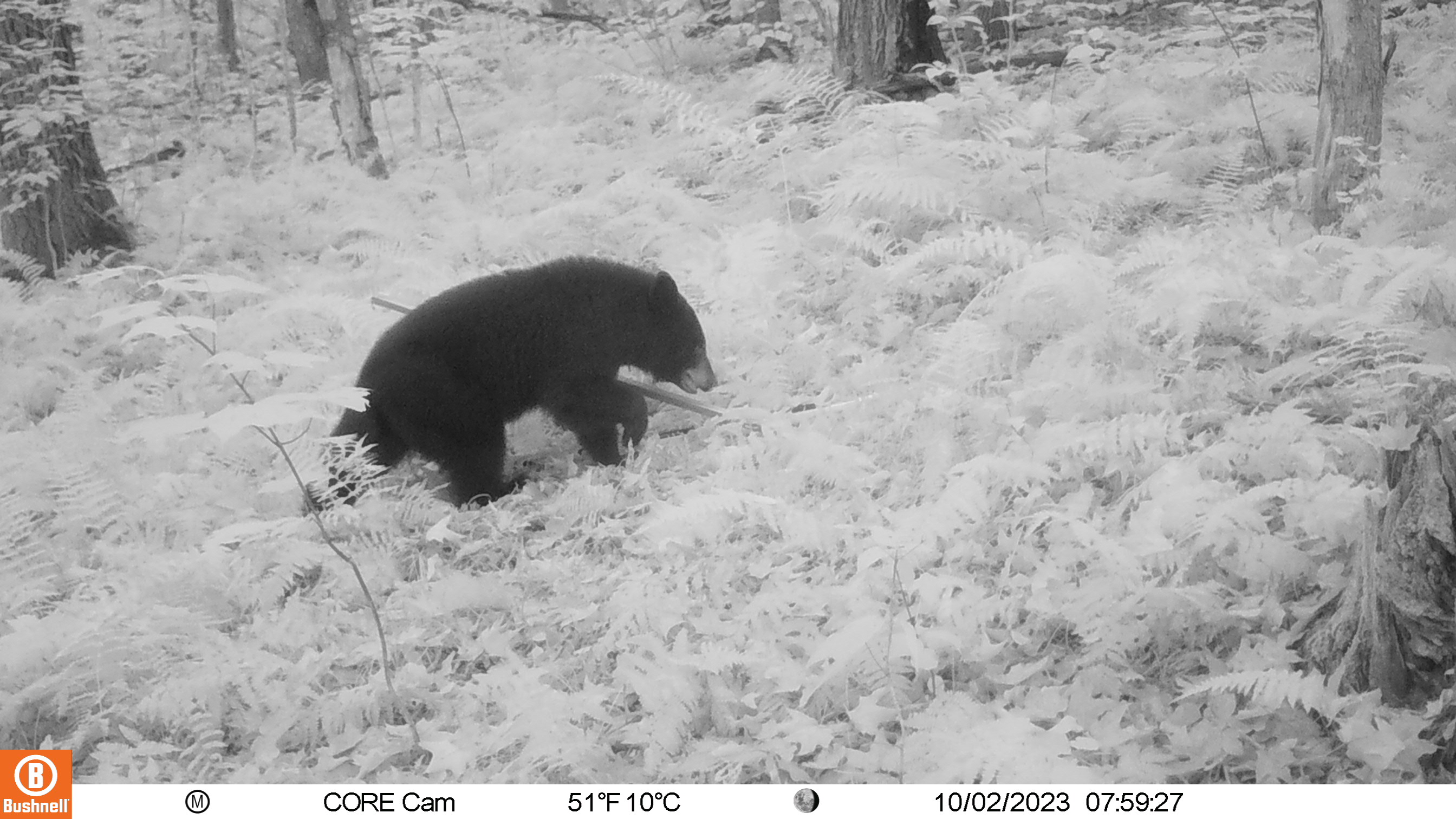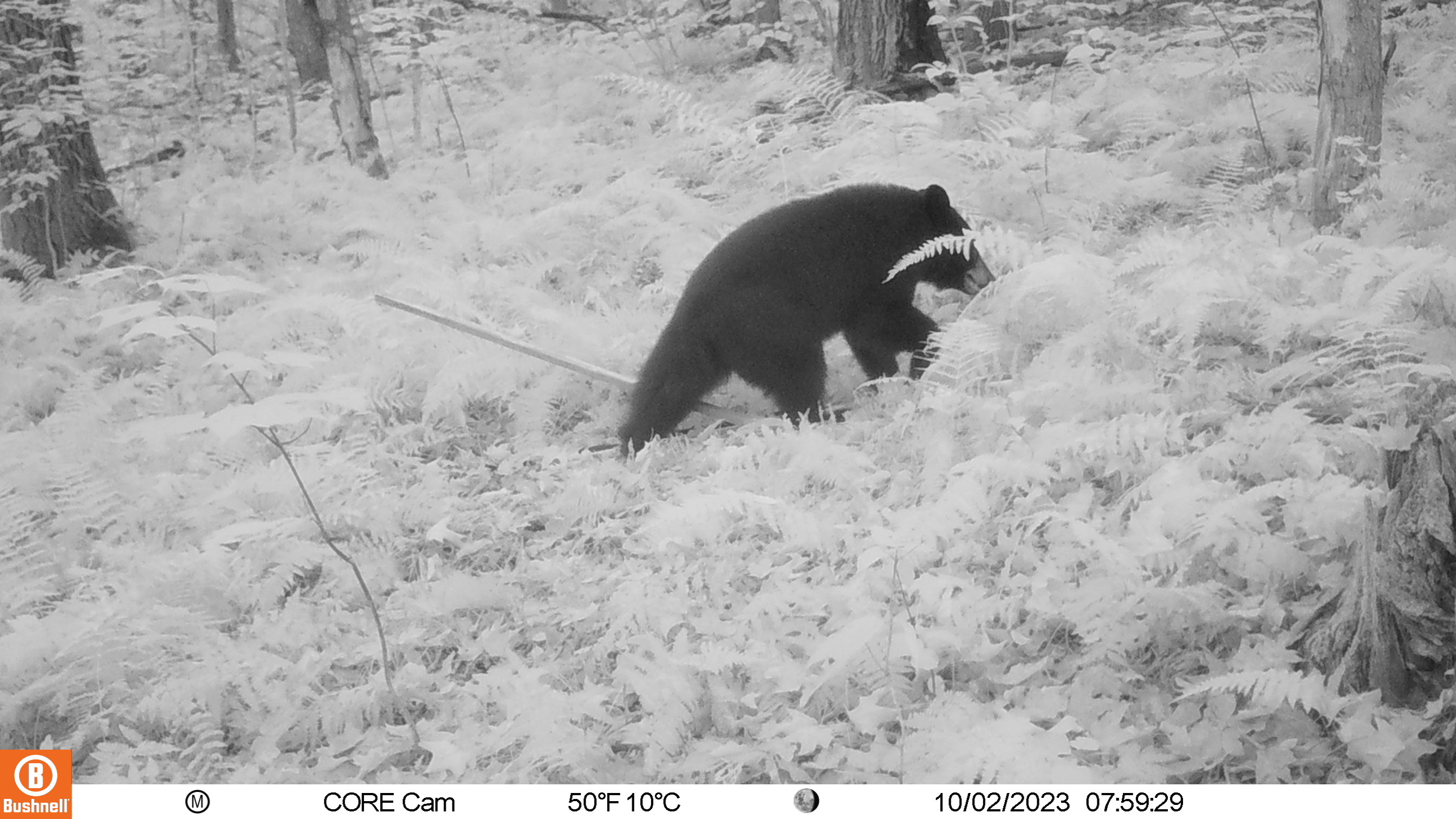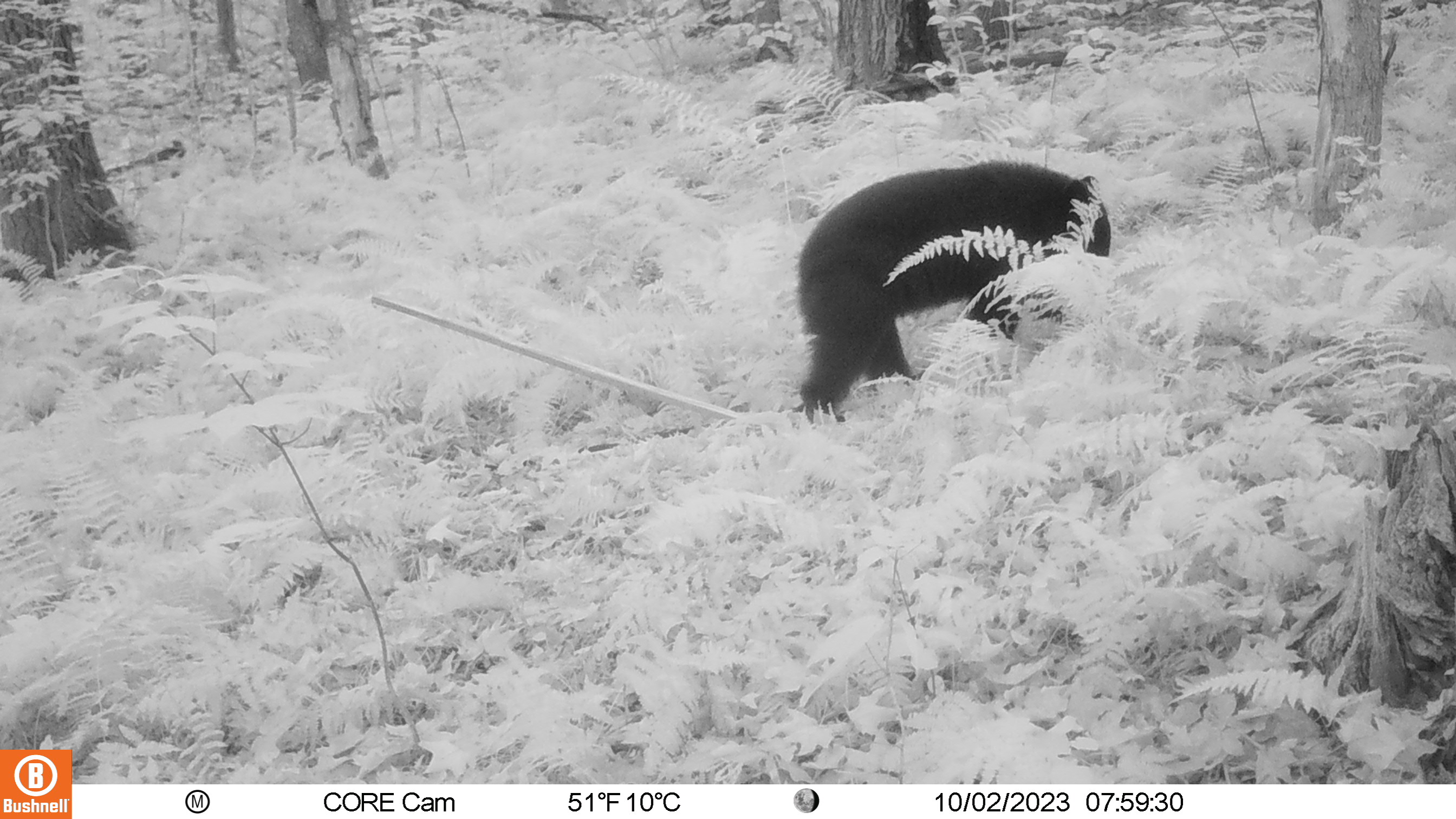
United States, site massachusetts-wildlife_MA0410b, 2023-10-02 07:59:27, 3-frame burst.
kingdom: Animalia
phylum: Chordata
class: Mammalia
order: Carnivora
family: Ursidae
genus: Ursus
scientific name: Ursus americanus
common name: black bear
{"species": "black bear (Ursus americanus)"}